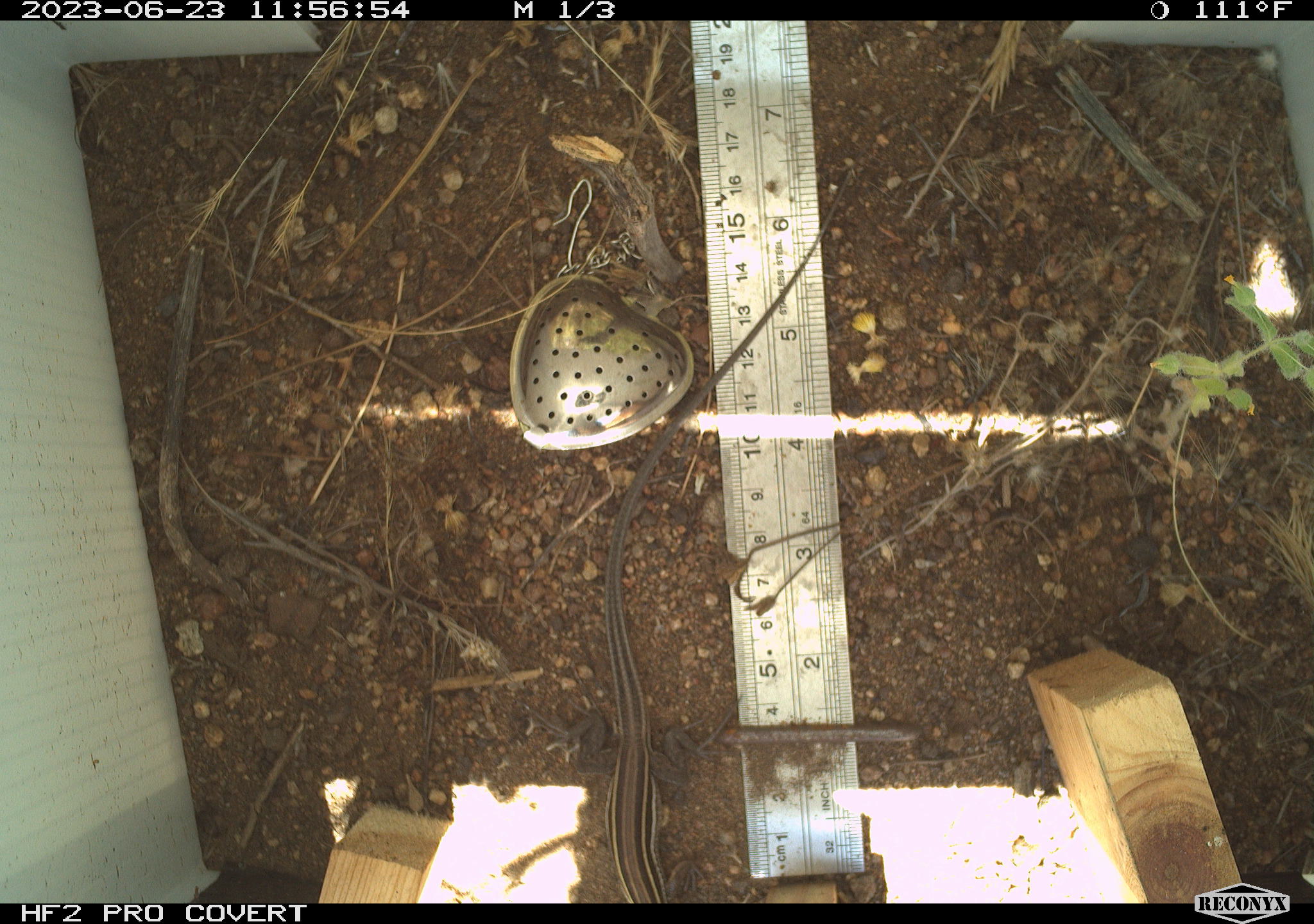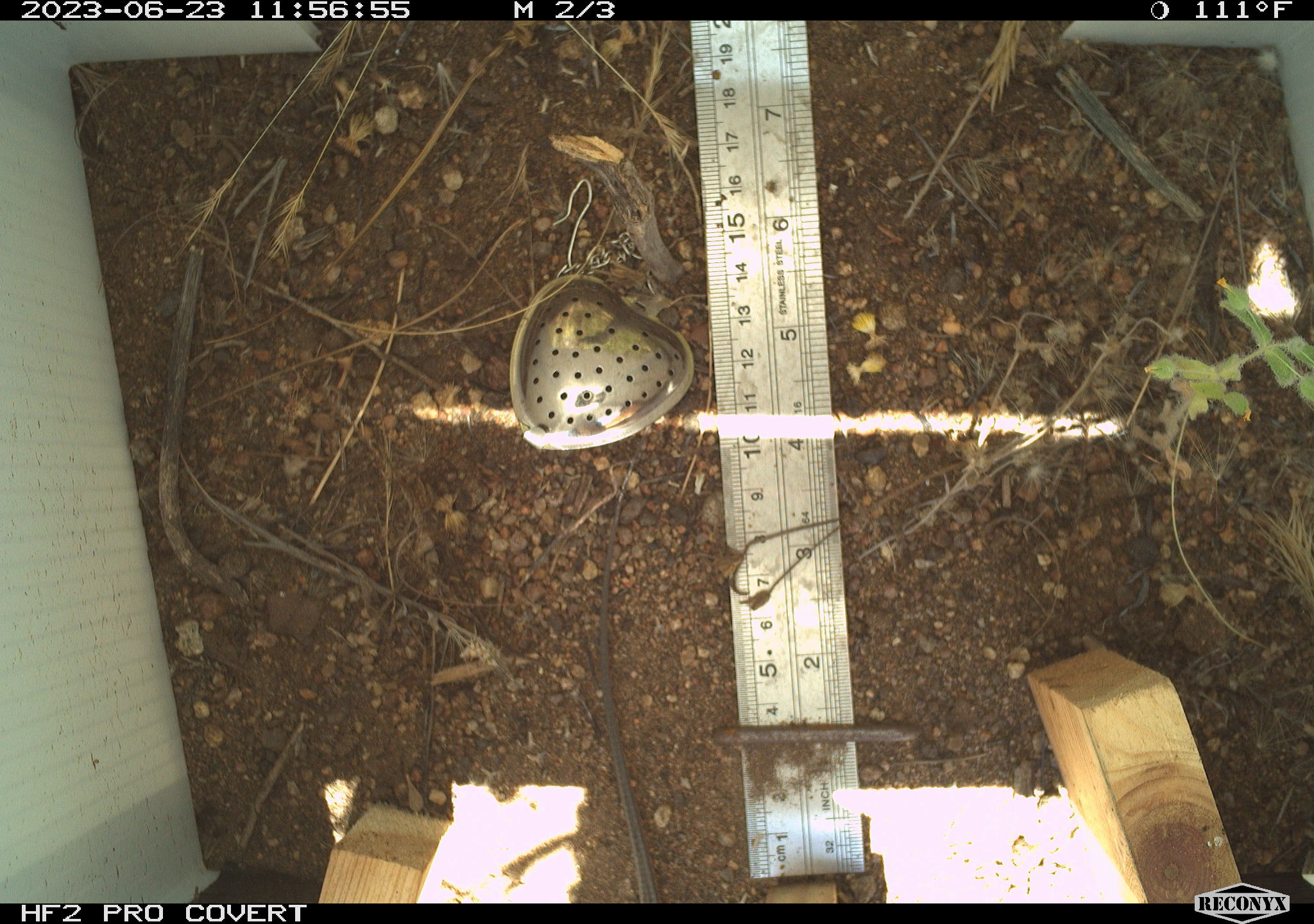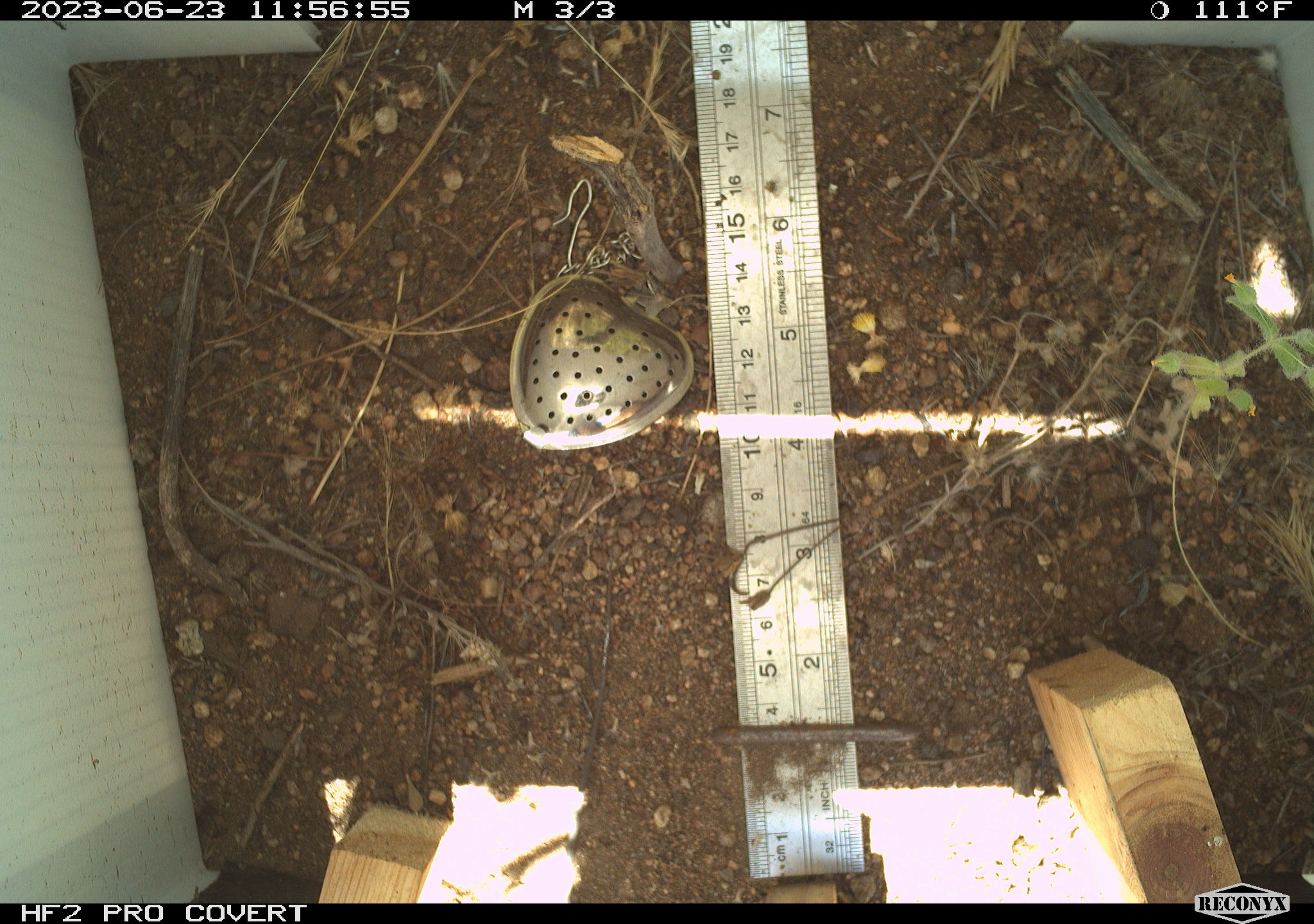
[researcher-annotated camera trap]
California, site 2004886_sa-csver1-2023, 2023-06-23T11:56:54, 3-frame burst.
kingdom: Animalia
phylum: Chordata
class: Reptilia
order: Squamata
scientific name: Squamata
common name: lizards and snakes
Lizards and snakes (Squamata).